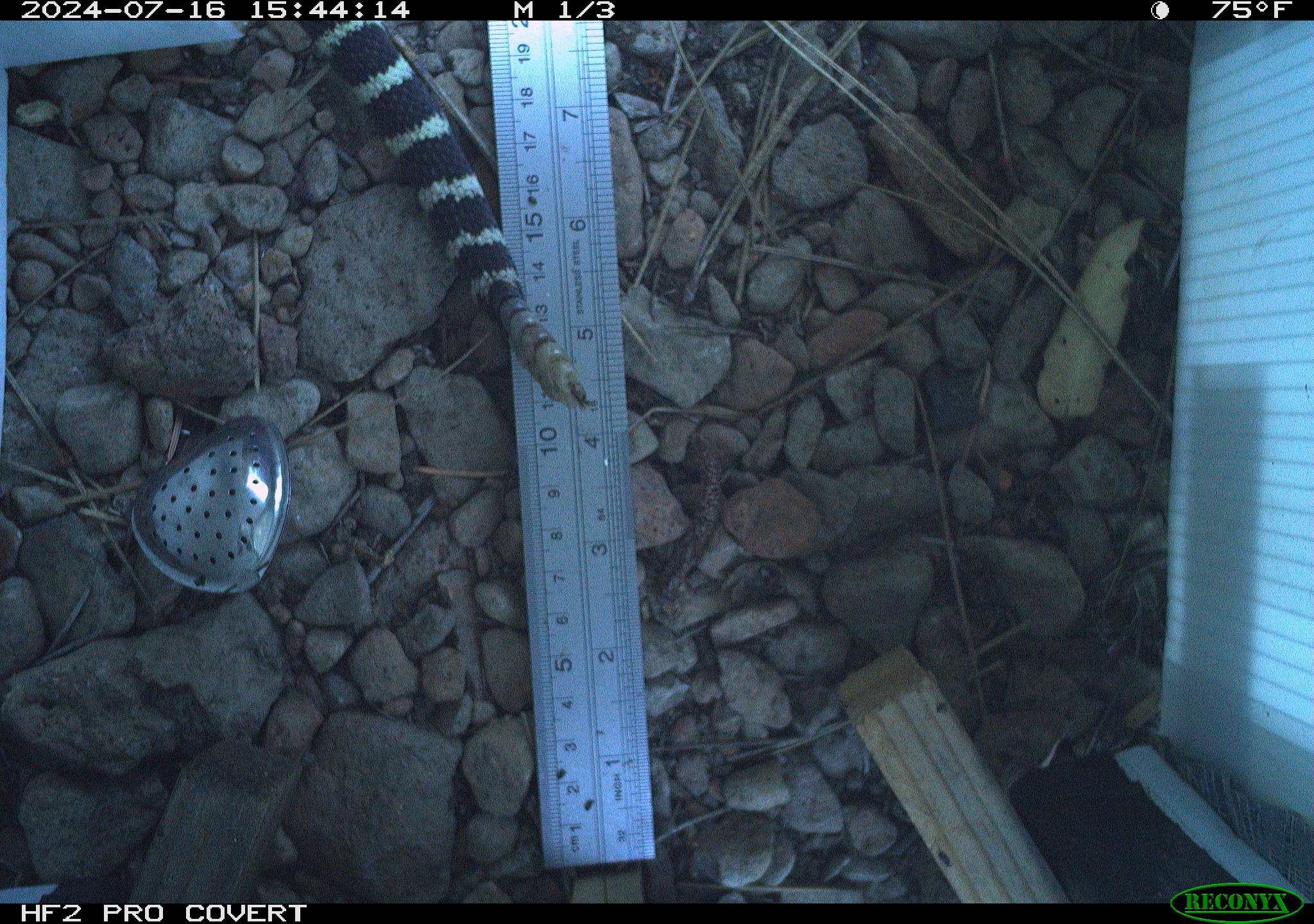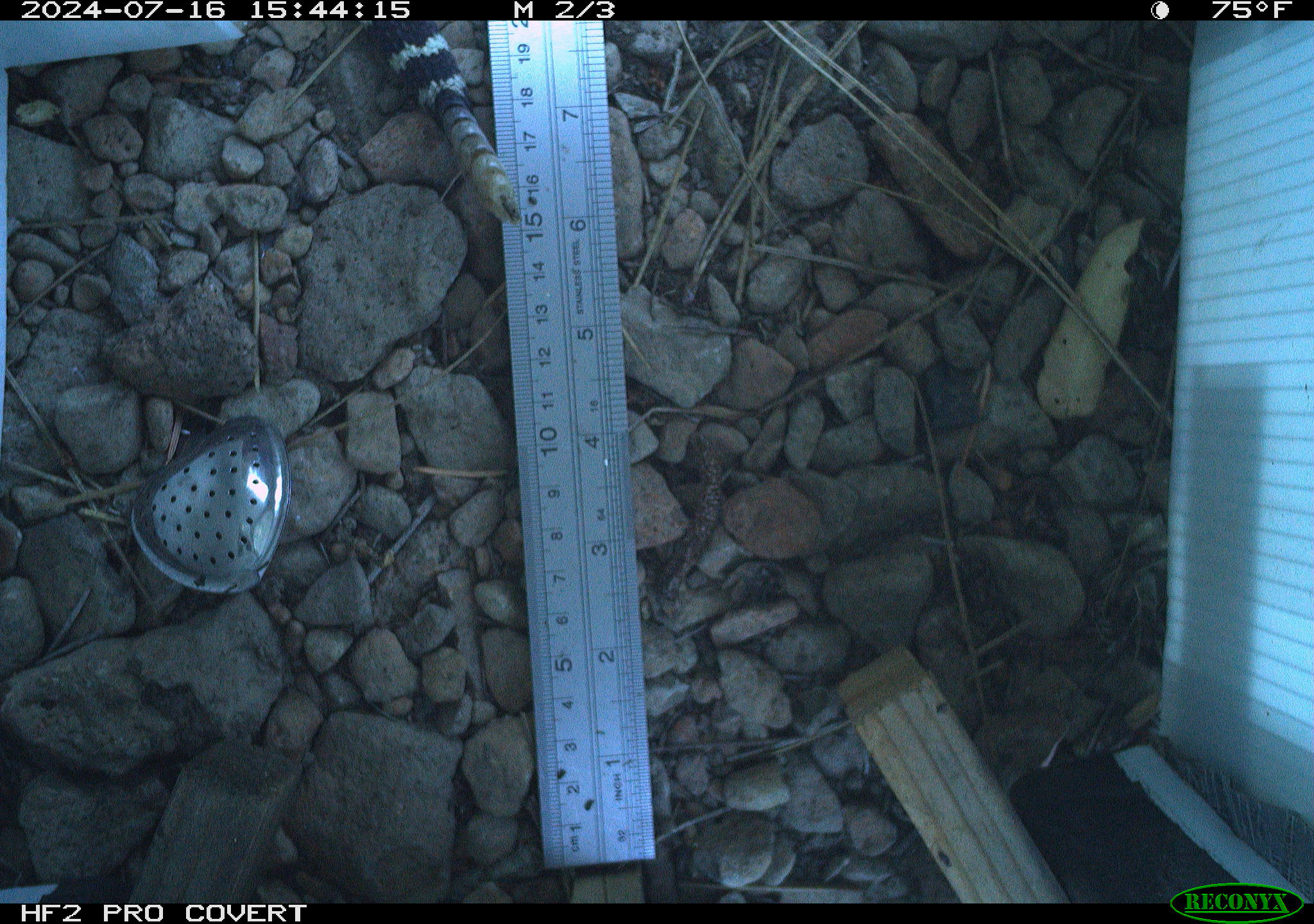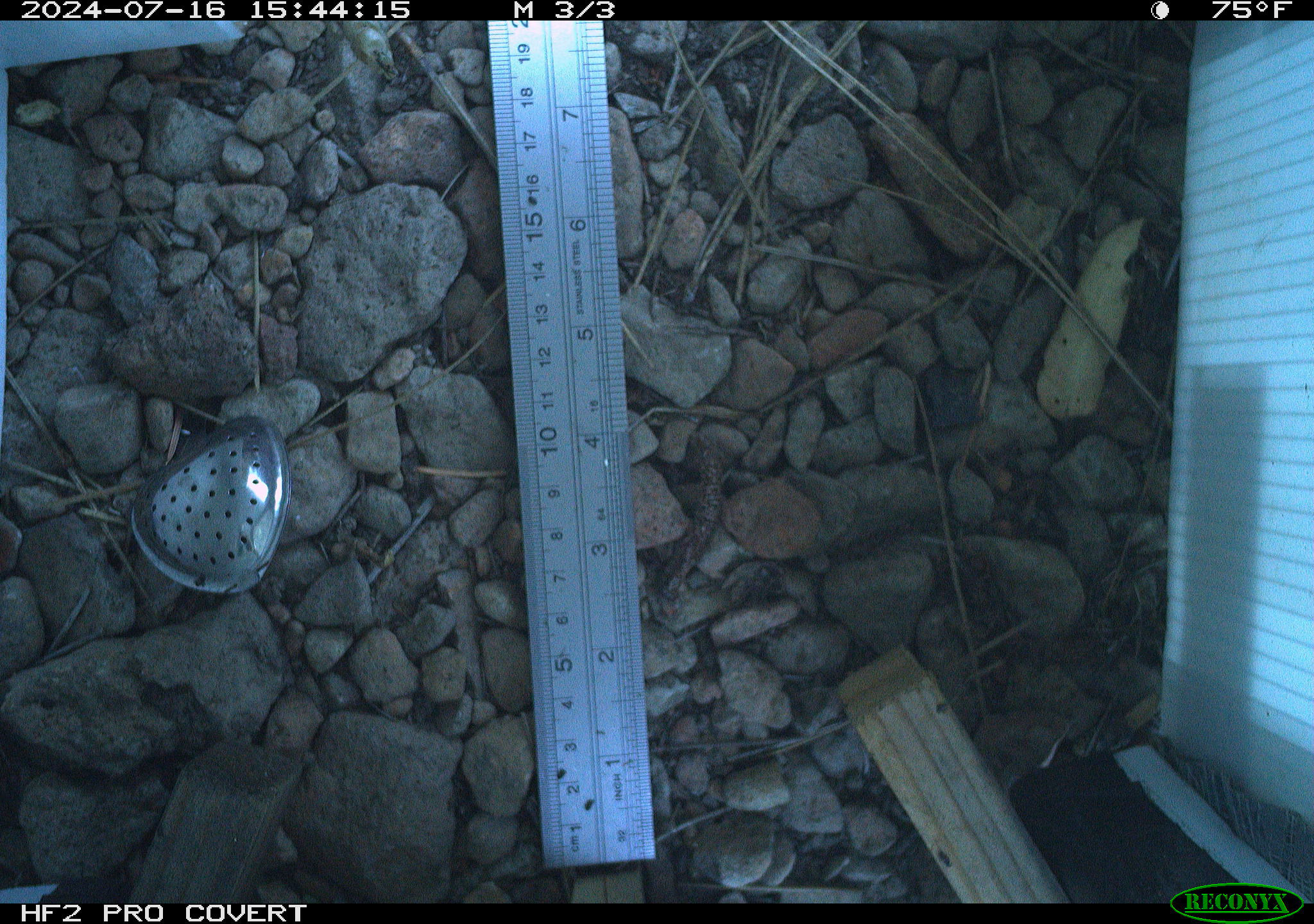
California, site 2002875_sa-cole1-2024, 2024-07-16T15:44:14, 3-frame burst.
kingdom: Animalia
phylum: Chordata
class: Reptilia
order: Squamata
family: Viperidae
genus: Crotalus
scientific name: Crotalus oreganus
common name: western rattlesnake